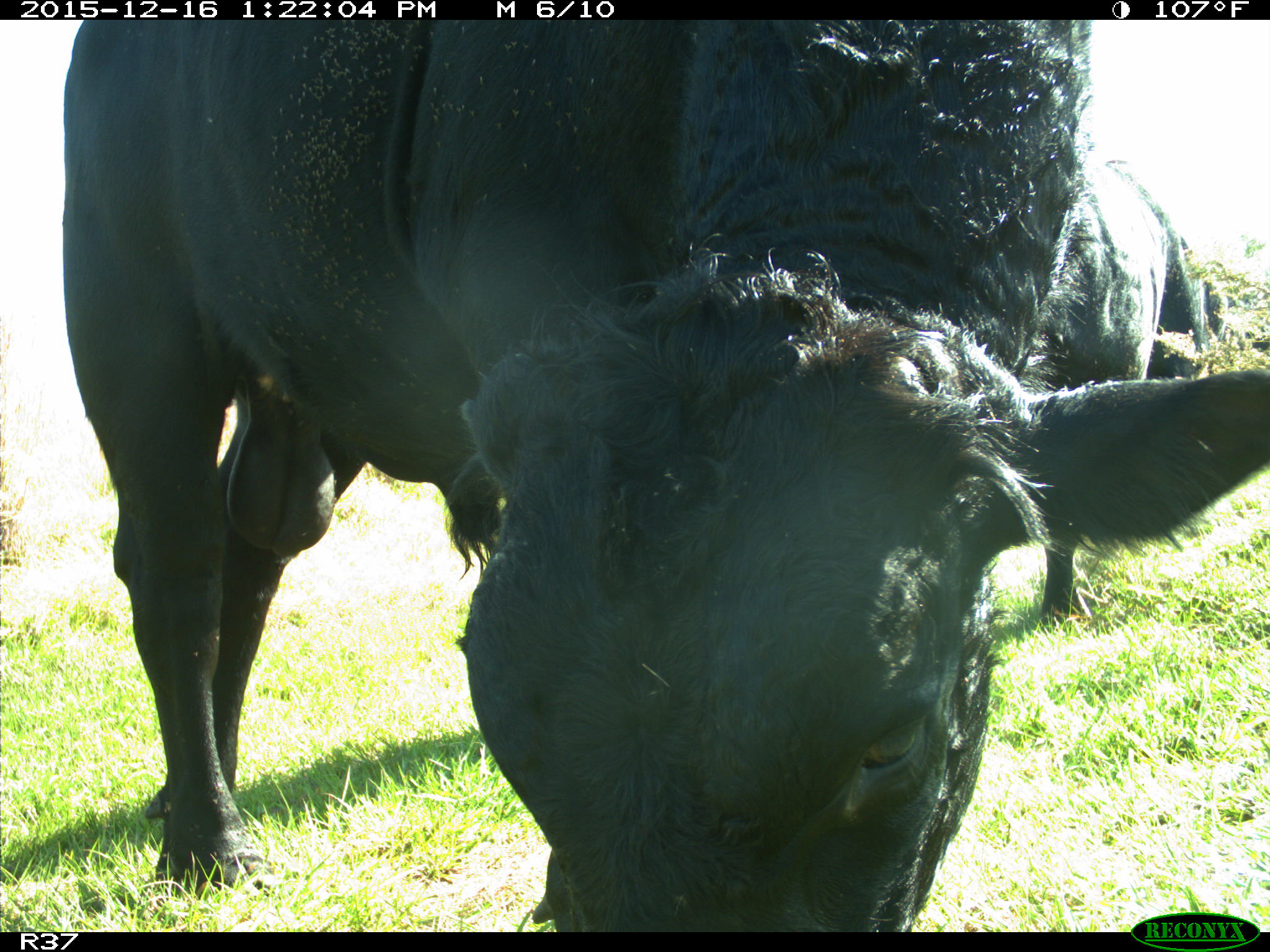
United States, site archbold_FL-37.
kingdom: Animalia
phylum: Chordata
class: Mammalia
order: Artiodactyla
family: Bovidae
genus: Bos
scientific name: Bos taurus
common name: domestic cow